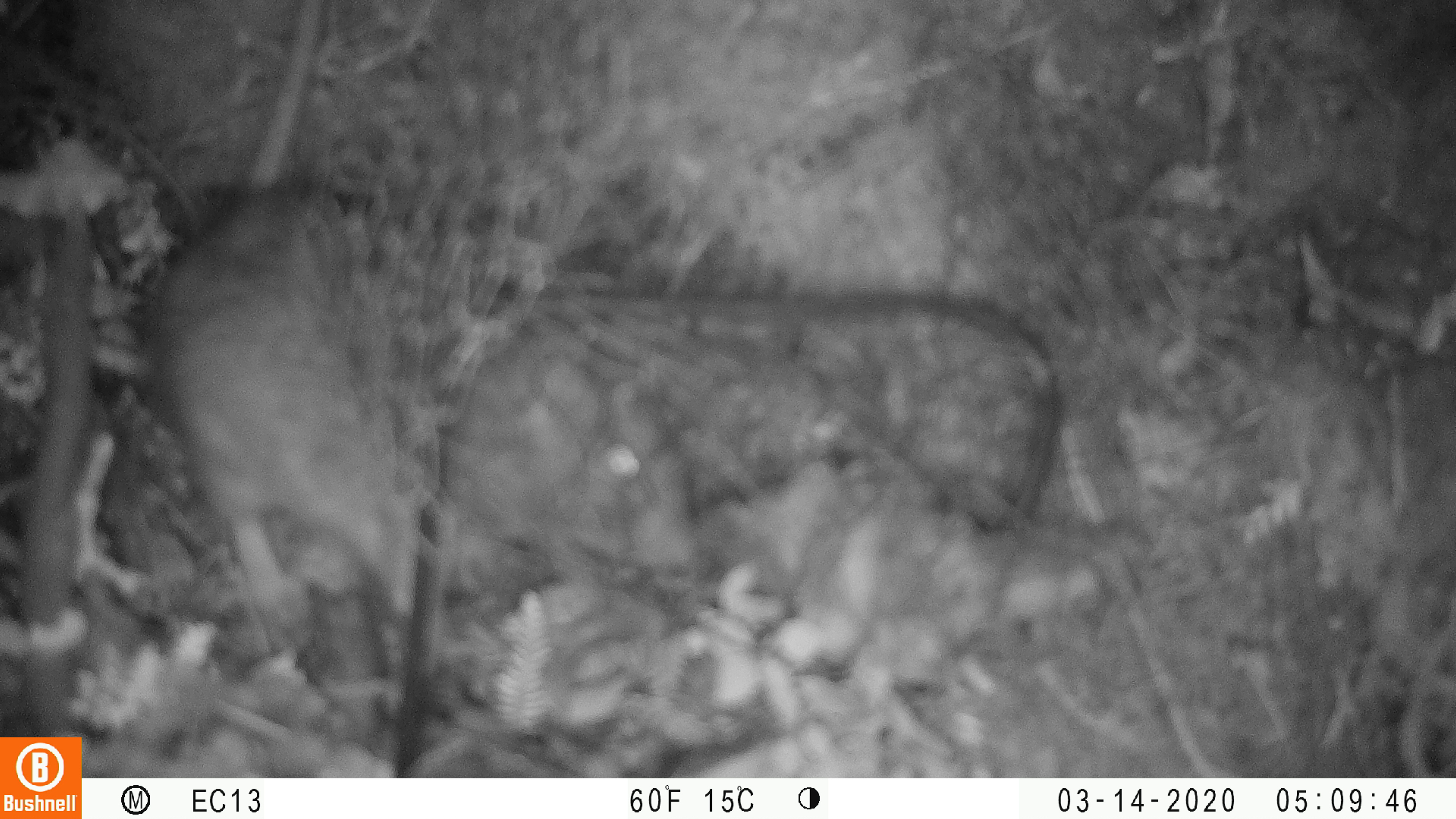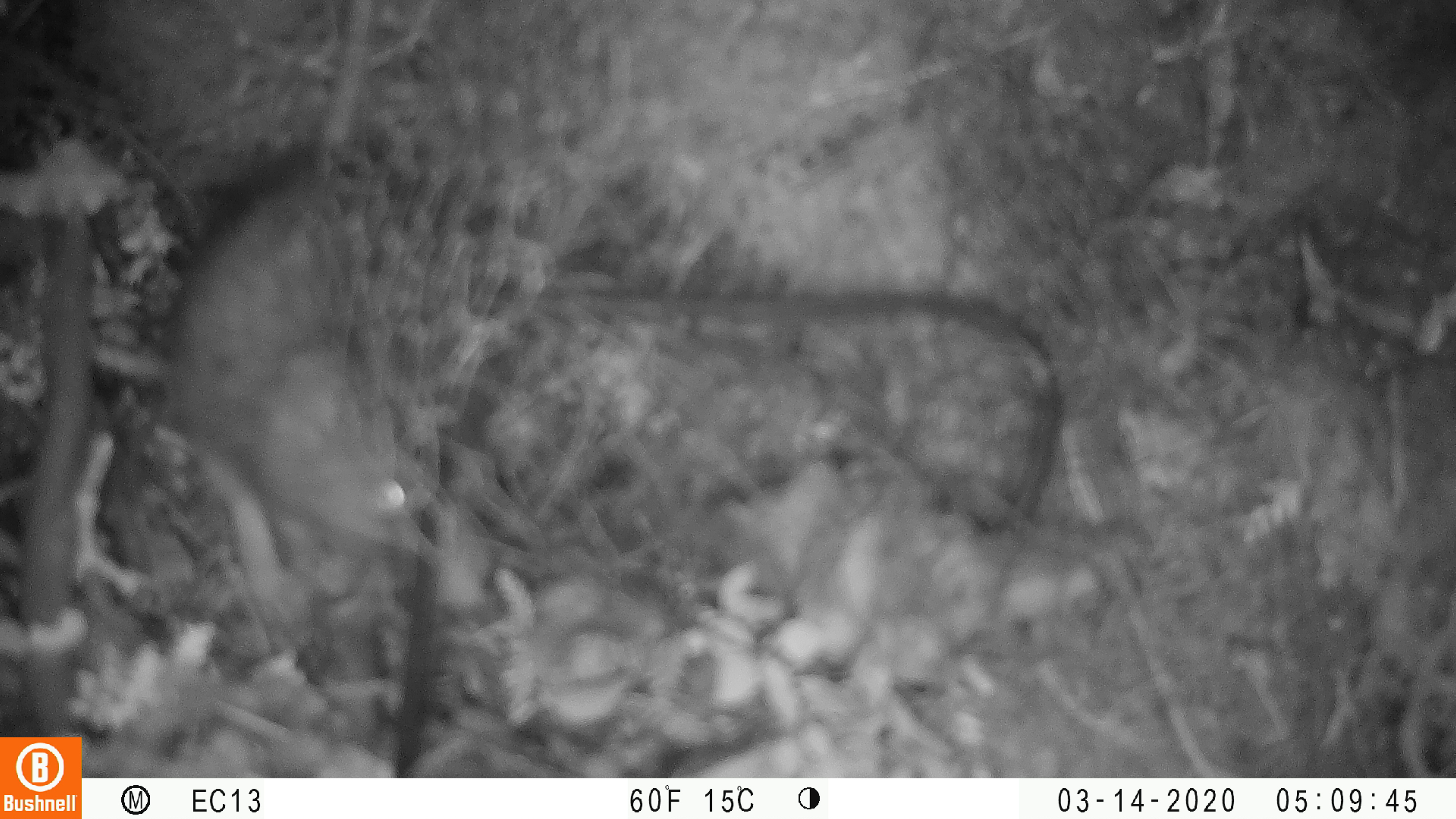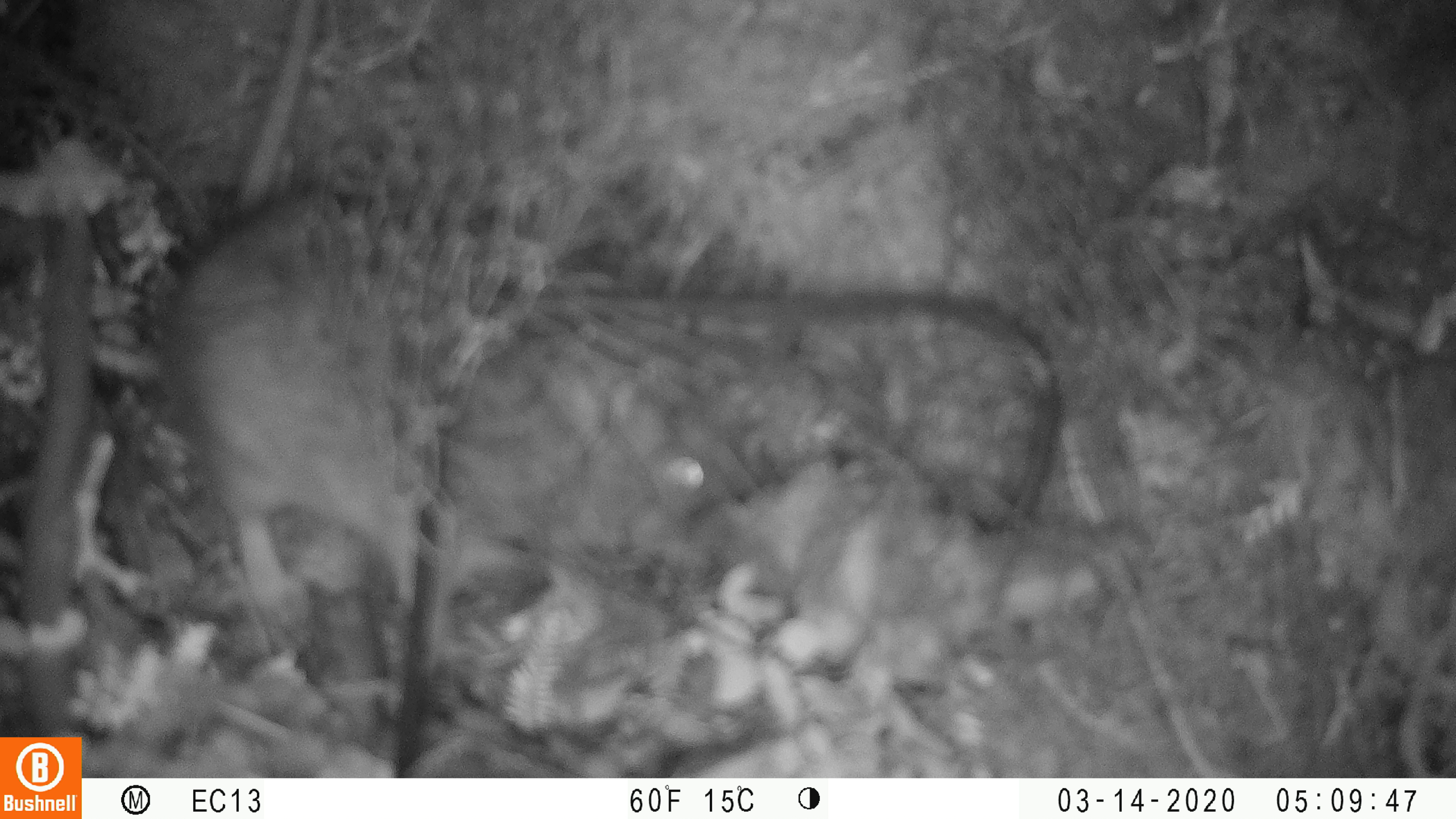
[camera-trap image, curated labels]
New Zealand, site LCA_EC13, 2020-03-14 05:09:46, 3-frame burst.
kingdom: Animalia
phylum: Chordata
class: Mammalia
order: Rodentia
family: Muridae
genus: Rattus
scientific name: Rattus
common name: rat